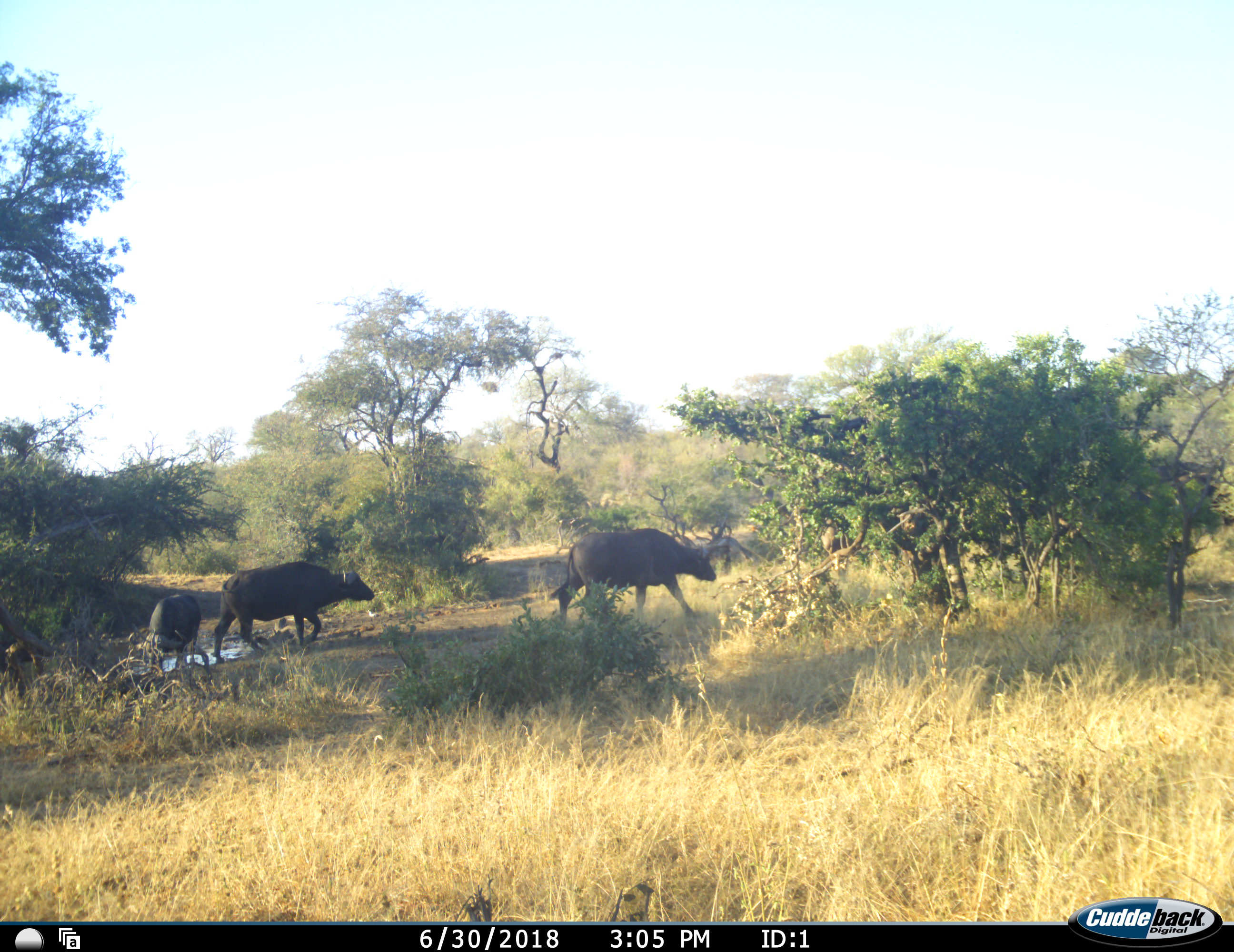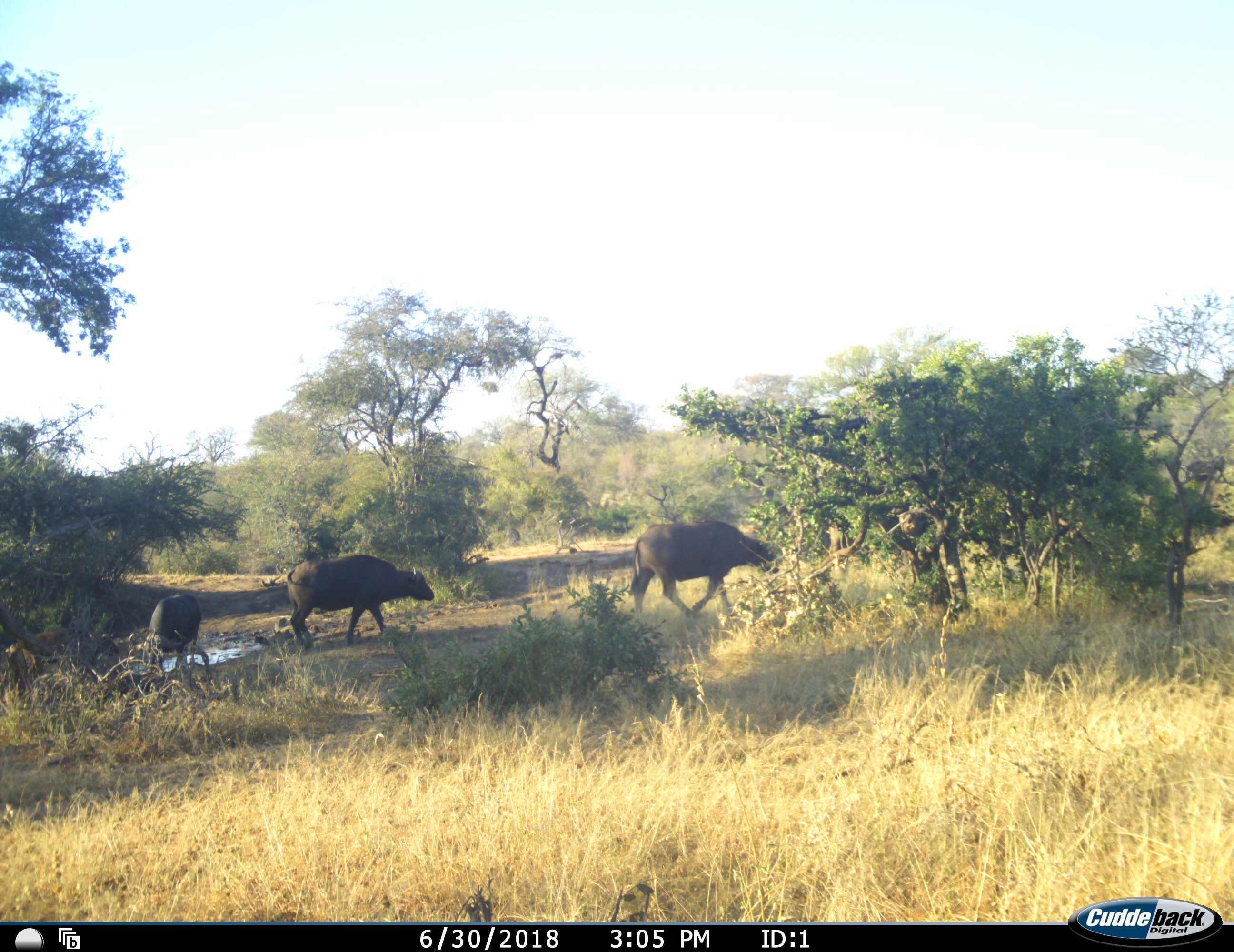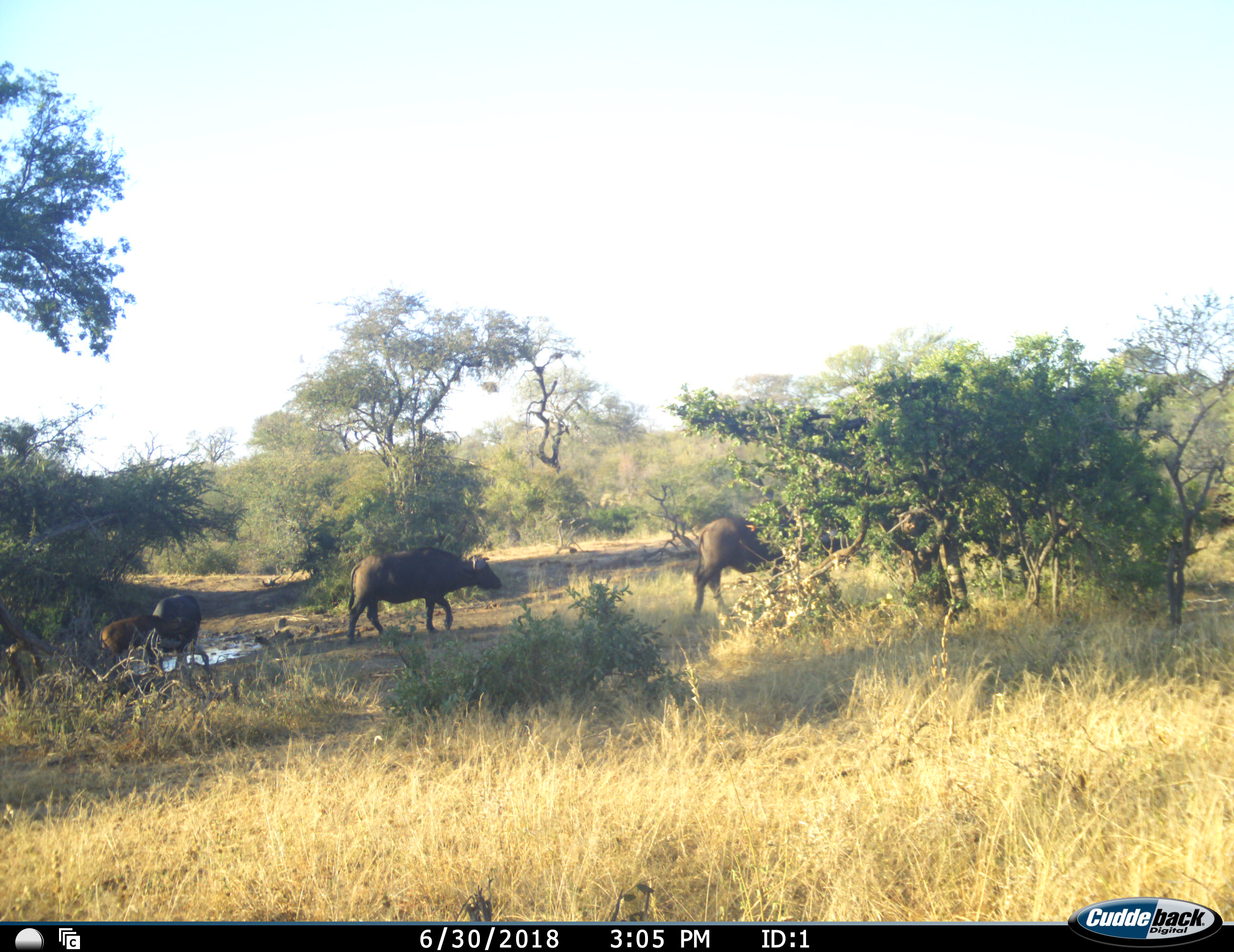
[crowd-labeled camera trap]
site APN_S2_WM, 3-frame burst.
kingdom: Animalia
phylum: Chordata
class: Mammalia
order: Artiodactyla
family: Bovidae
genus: Syncerus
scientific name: Syncerus caffer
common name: african buffalo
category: buffalo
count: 5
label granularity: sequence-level